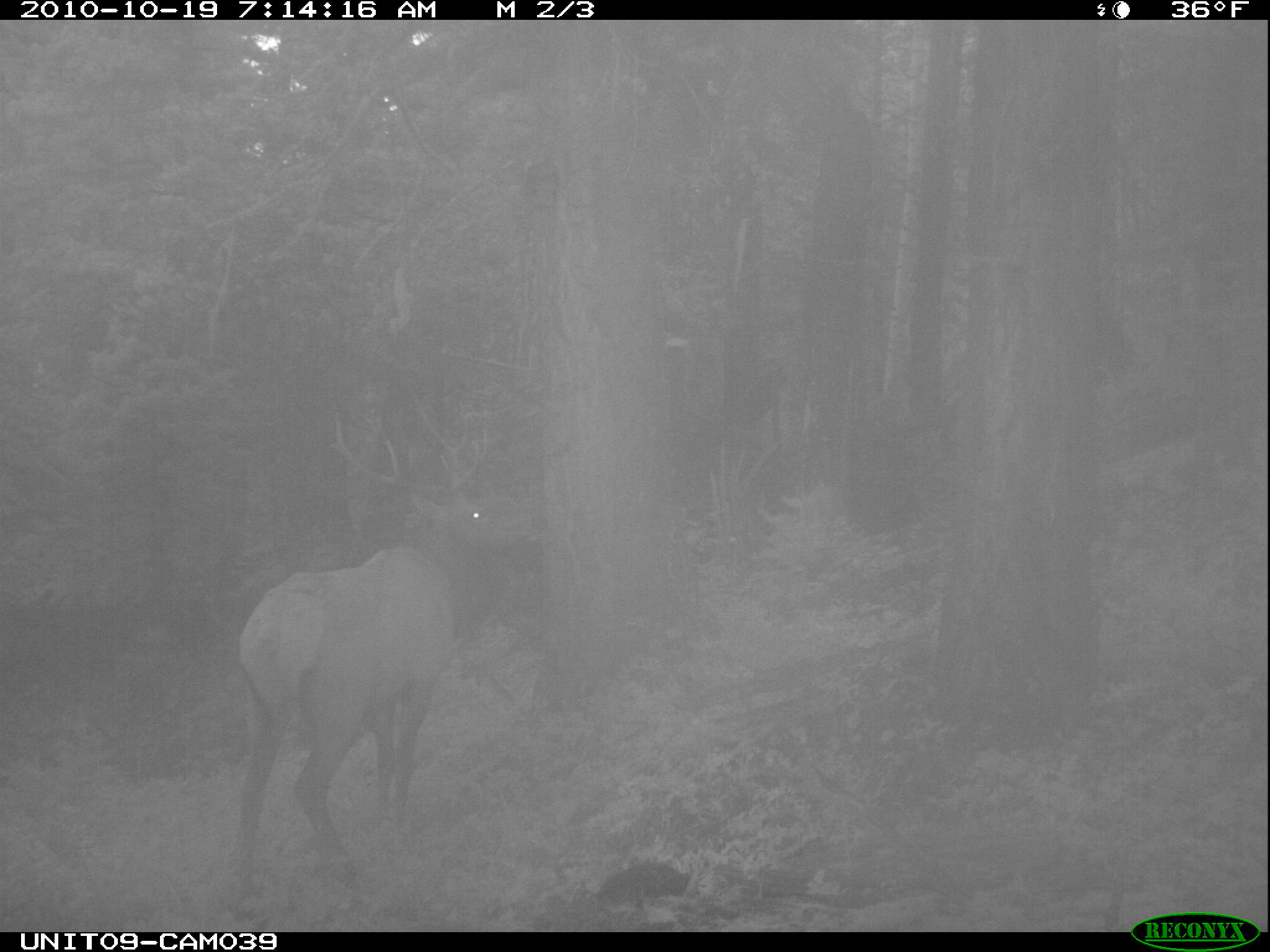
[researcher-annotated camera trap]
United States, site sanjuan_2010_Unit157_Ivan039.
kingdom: Animalia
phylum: Chordata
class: Mammalia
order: Artiodactyla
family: Cervidae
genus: Cervus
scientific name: Cervus elaphus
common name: red deer